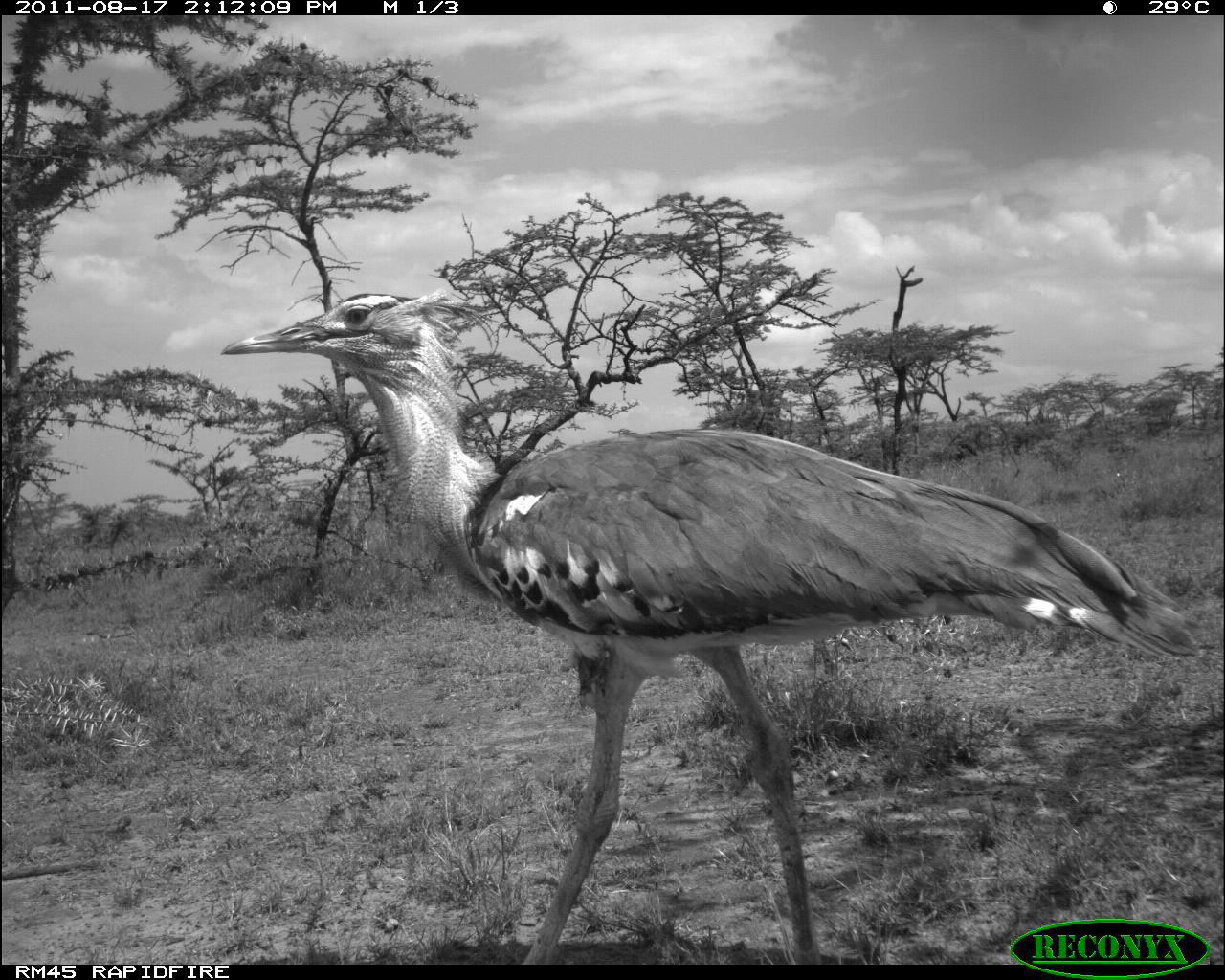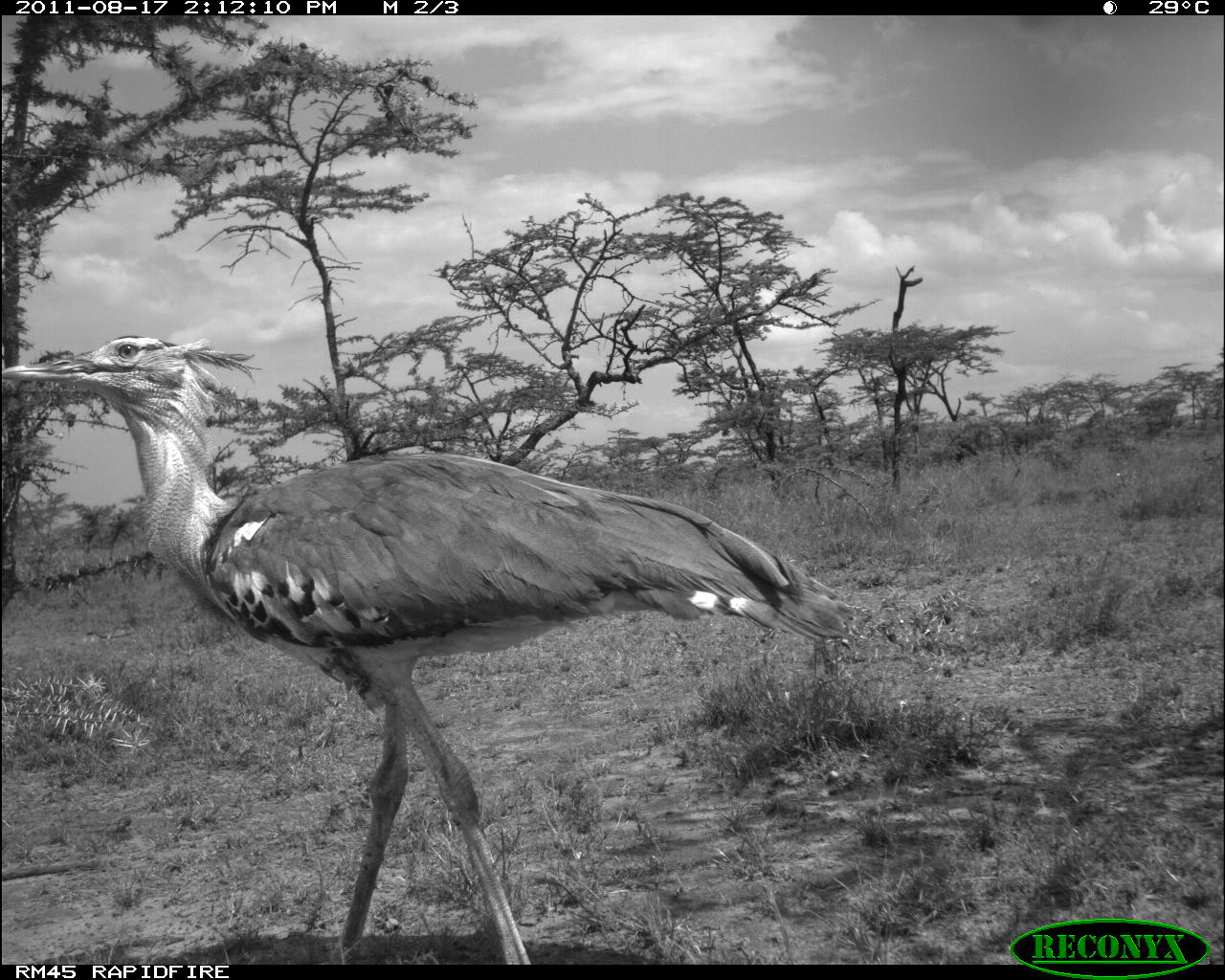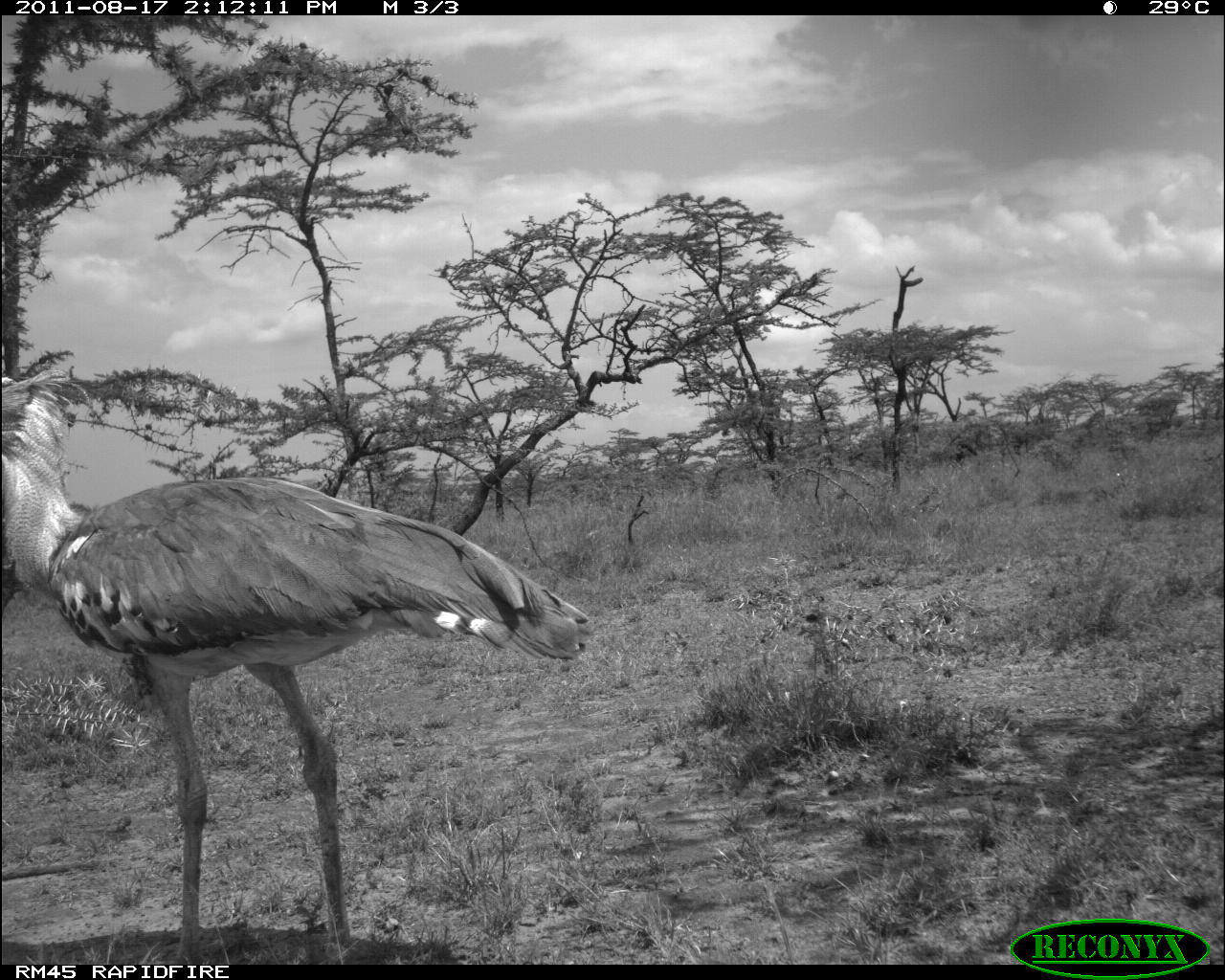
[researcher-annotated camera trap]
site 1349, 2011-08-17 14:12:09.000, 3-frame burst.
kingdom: Animalia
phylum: Chordata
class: Aves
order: Otidiformes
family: Otididae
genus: Ardeotis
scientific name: Ardeotis kori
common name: kori bustard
Ardeotis kori (kori bustard), count 1.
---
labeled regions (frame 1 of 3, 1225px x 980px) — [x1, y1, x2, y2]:
ardeotis kori: [218, 292, 1201, 963]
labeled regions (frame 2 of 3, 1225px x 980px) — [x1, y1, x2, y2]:
ardeotis kori: [3, 335, 848, 964]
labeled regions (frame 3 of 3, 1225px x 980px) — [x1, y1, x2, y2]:
ardeotis kori: [0, 367, 591, 963]